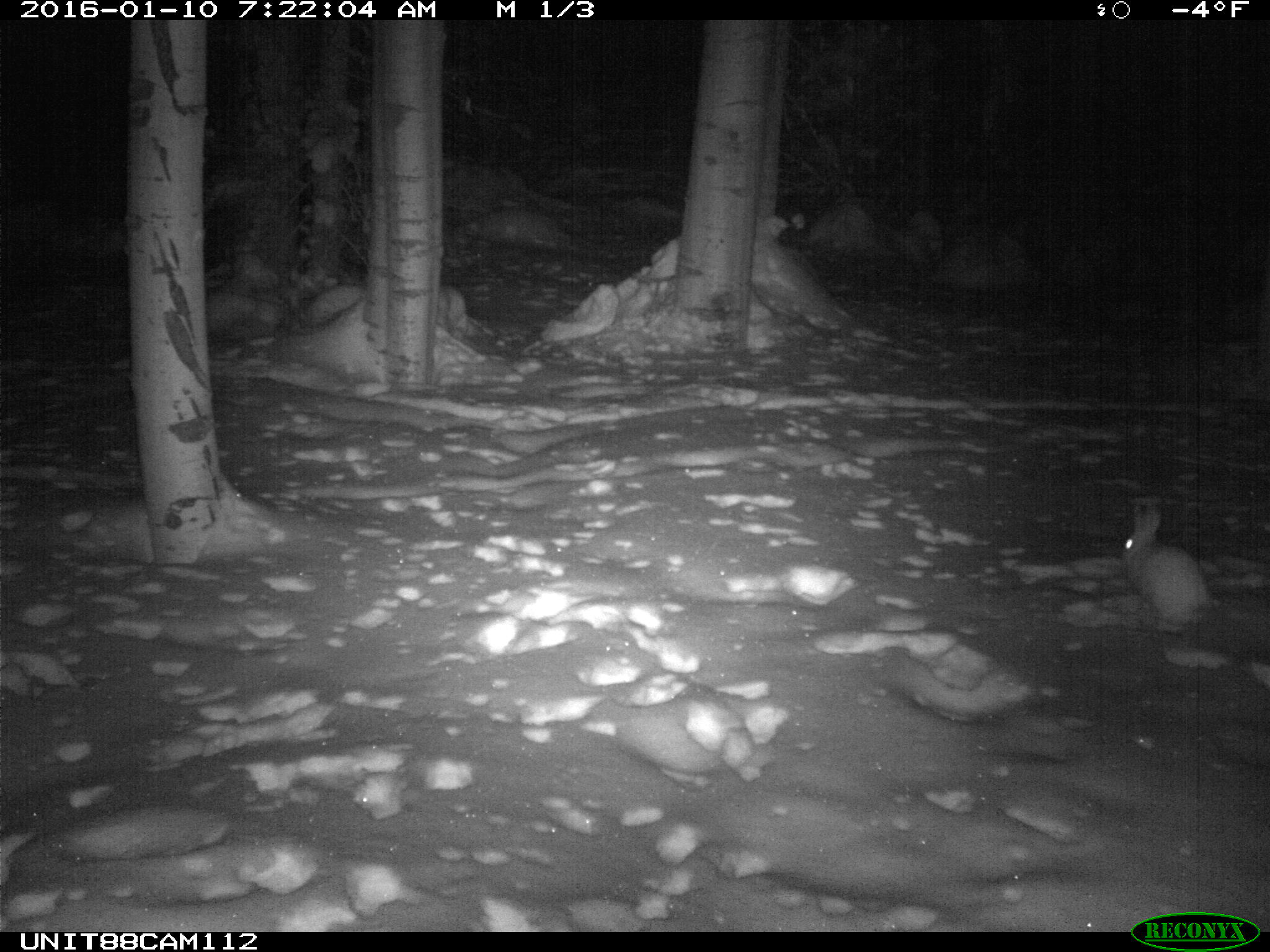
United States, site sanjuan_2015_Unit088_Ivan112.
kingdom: Animalia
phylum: Chordata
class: Mammalia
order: Lagomorpha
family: Leporidae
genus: Lepus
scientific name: Lepus americanus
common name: snowshoe hare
Lepus americanus (snowshoe hare).